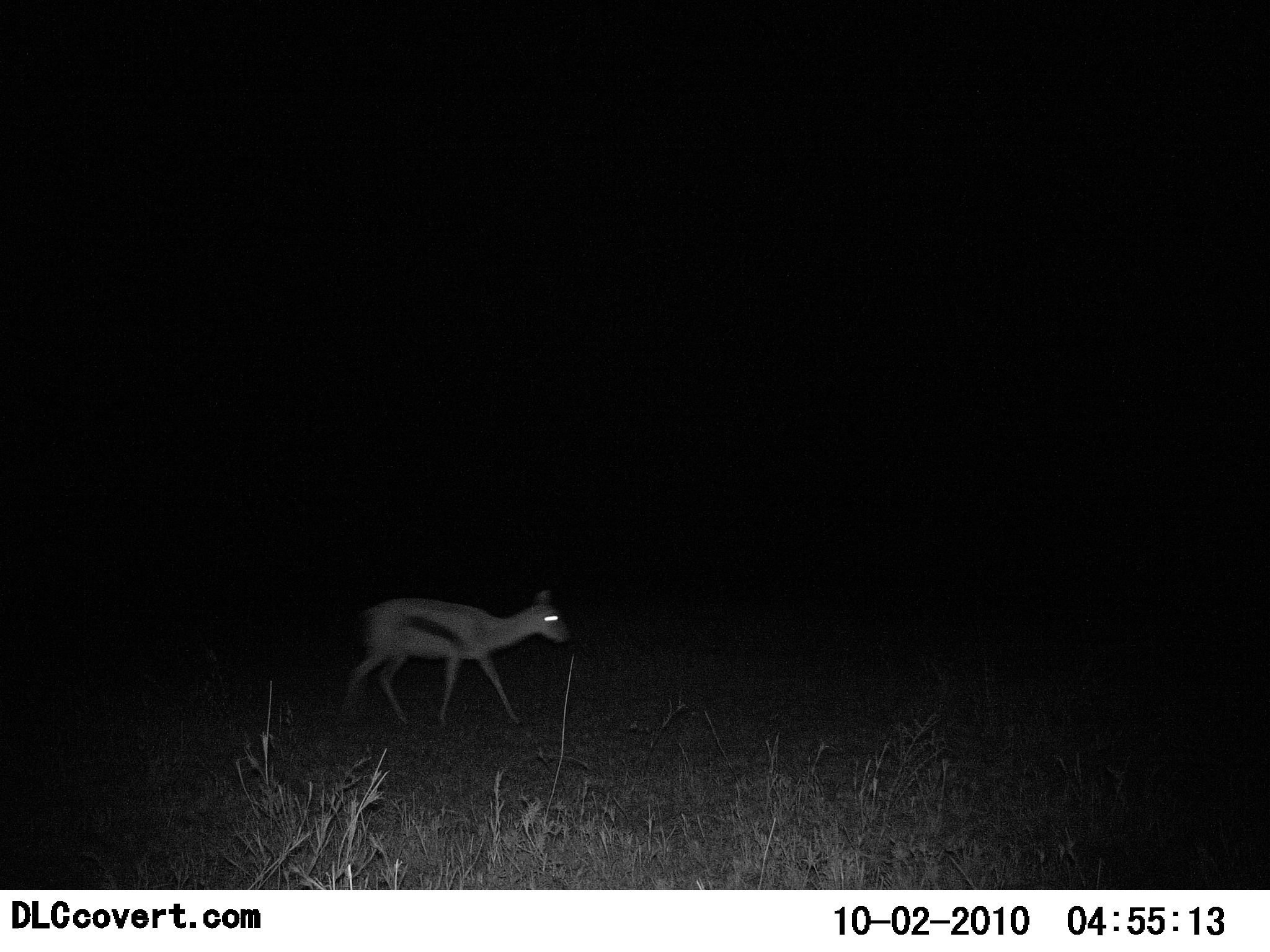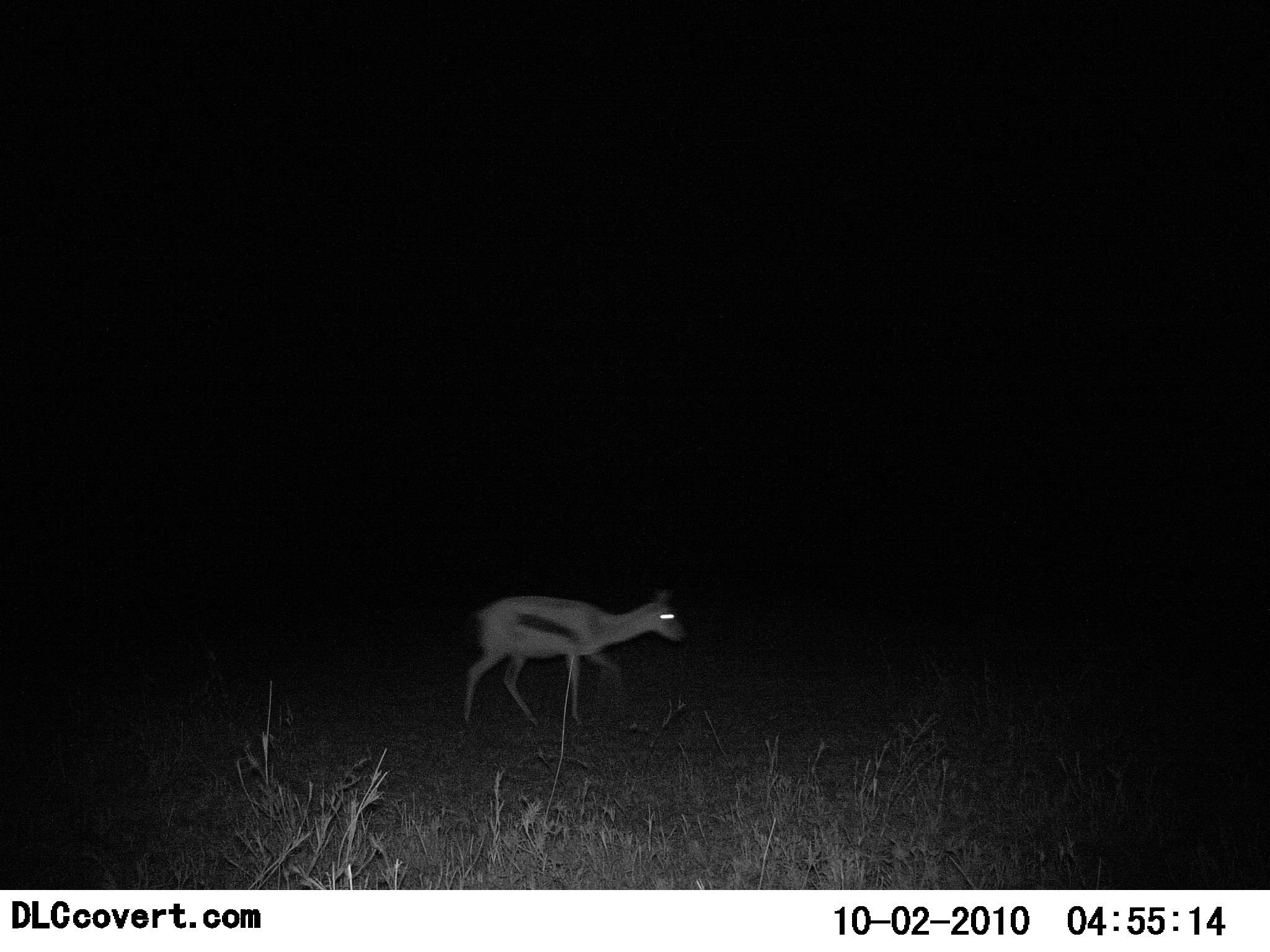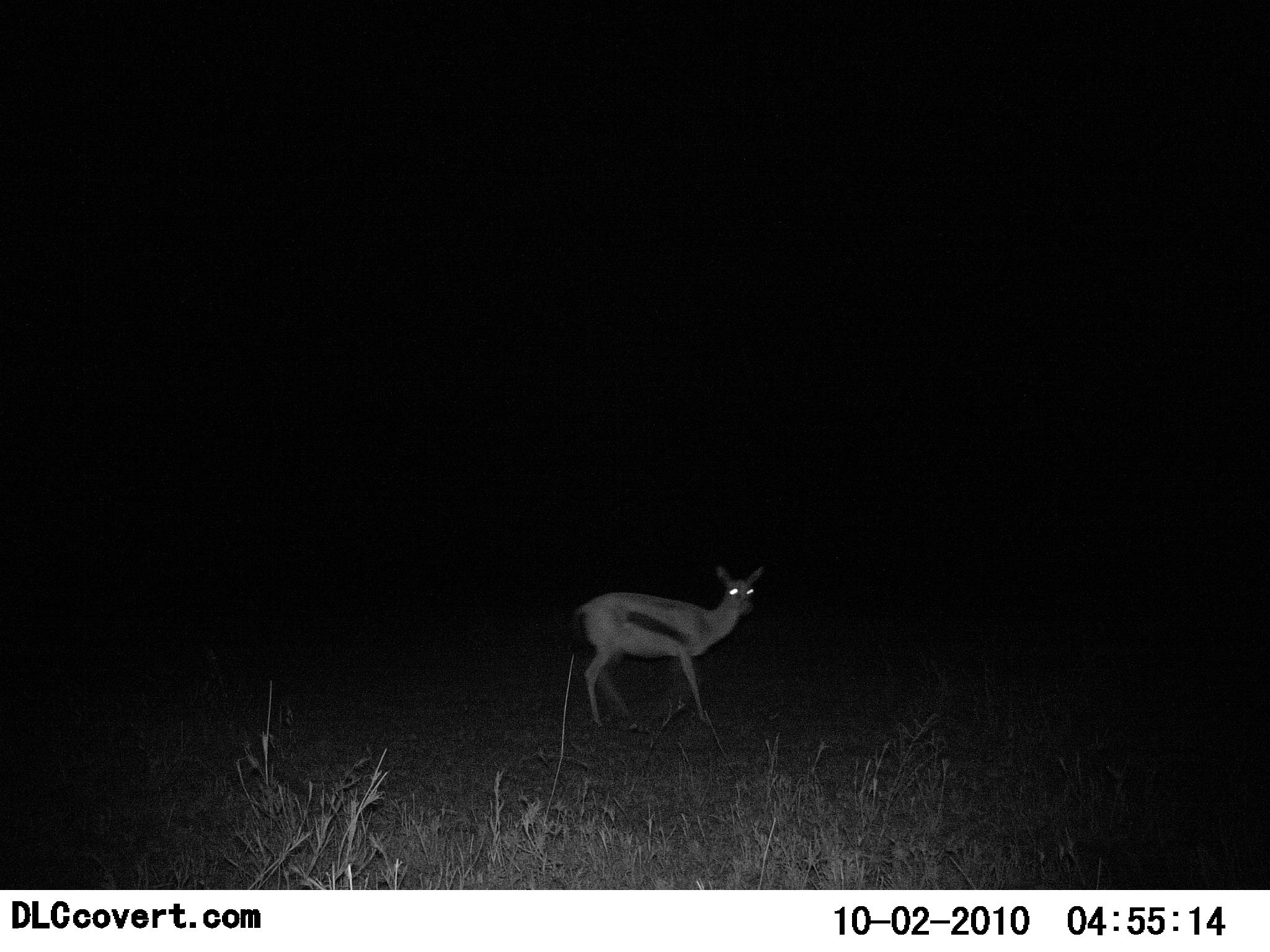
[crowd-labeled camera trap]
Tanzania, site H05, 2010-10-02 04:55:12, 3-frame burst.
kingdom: Animalia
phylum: Chordata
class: Mammalia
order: Artiodactyla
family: Bovidae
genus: Eudorcas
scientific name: Eudorcas thomsonii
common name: thomson's gazelle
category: gazellethomsons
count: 1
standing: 0%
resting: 0%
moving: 100%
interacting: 0%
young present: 7%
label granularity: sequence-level